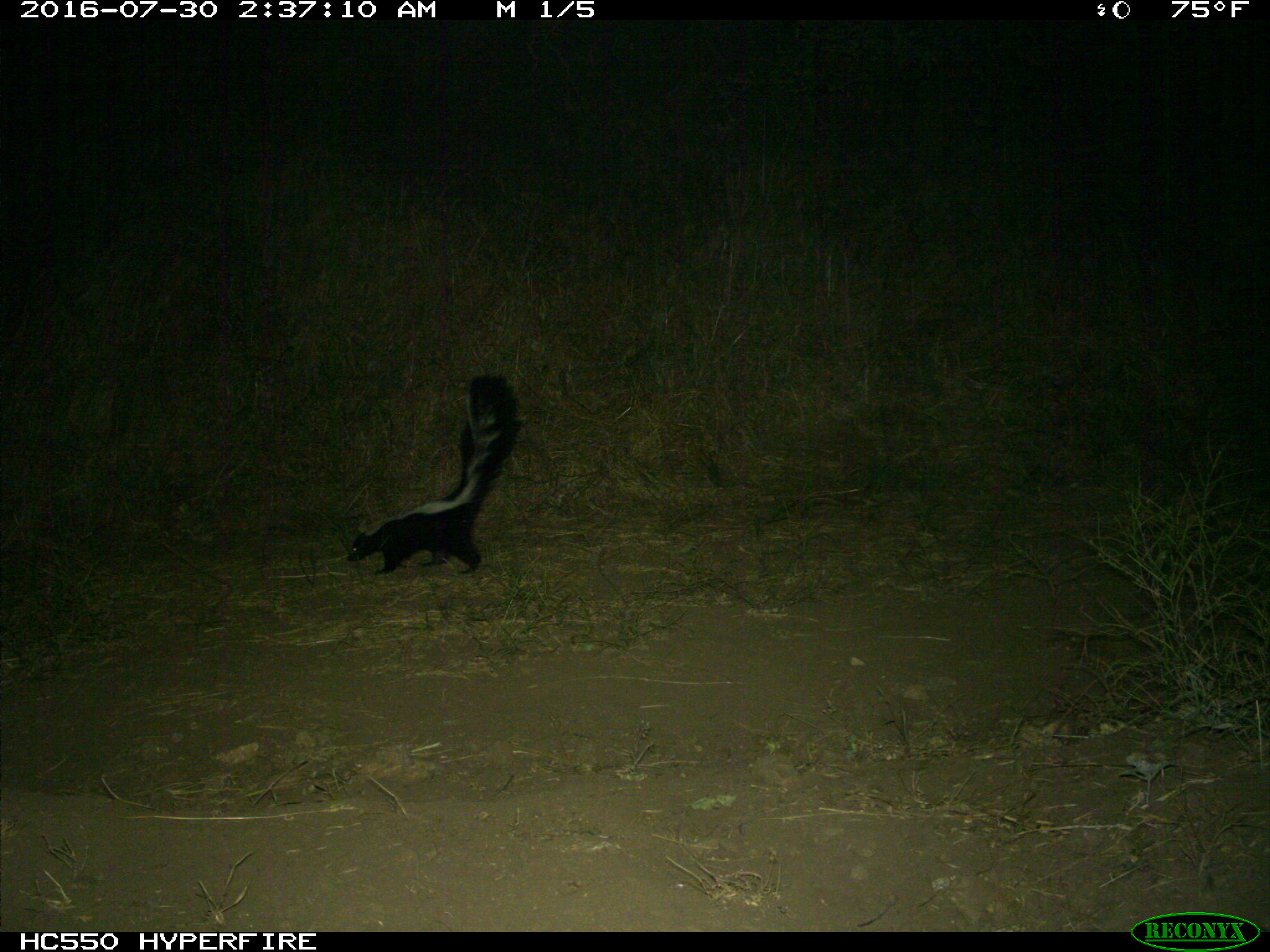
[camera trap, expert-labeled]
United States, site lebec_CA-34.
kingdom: Animalia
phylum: Chordata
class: Mammalia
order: Carnivora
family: Mephitidae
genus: Mephitis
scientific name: Mephitis mephitis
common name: striped skunk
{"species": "Mephitis mephitis (striped skunk)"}